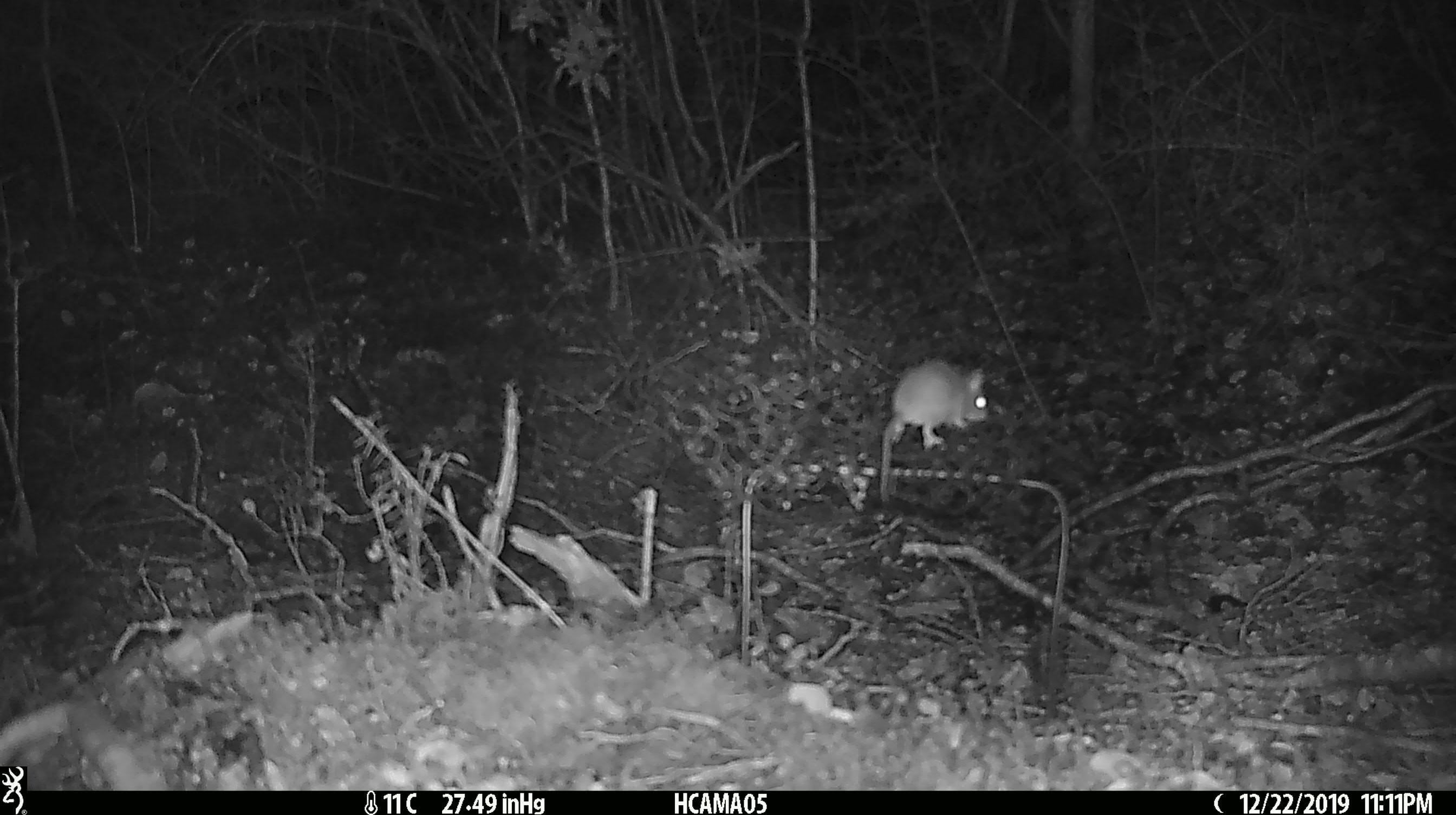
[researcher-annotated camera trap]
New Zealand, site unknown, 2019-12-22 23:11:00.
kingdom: Animalia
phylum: Chordata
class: Mammalia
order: Rodentia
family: Muridae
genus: Mus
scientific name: Mus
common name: mouse